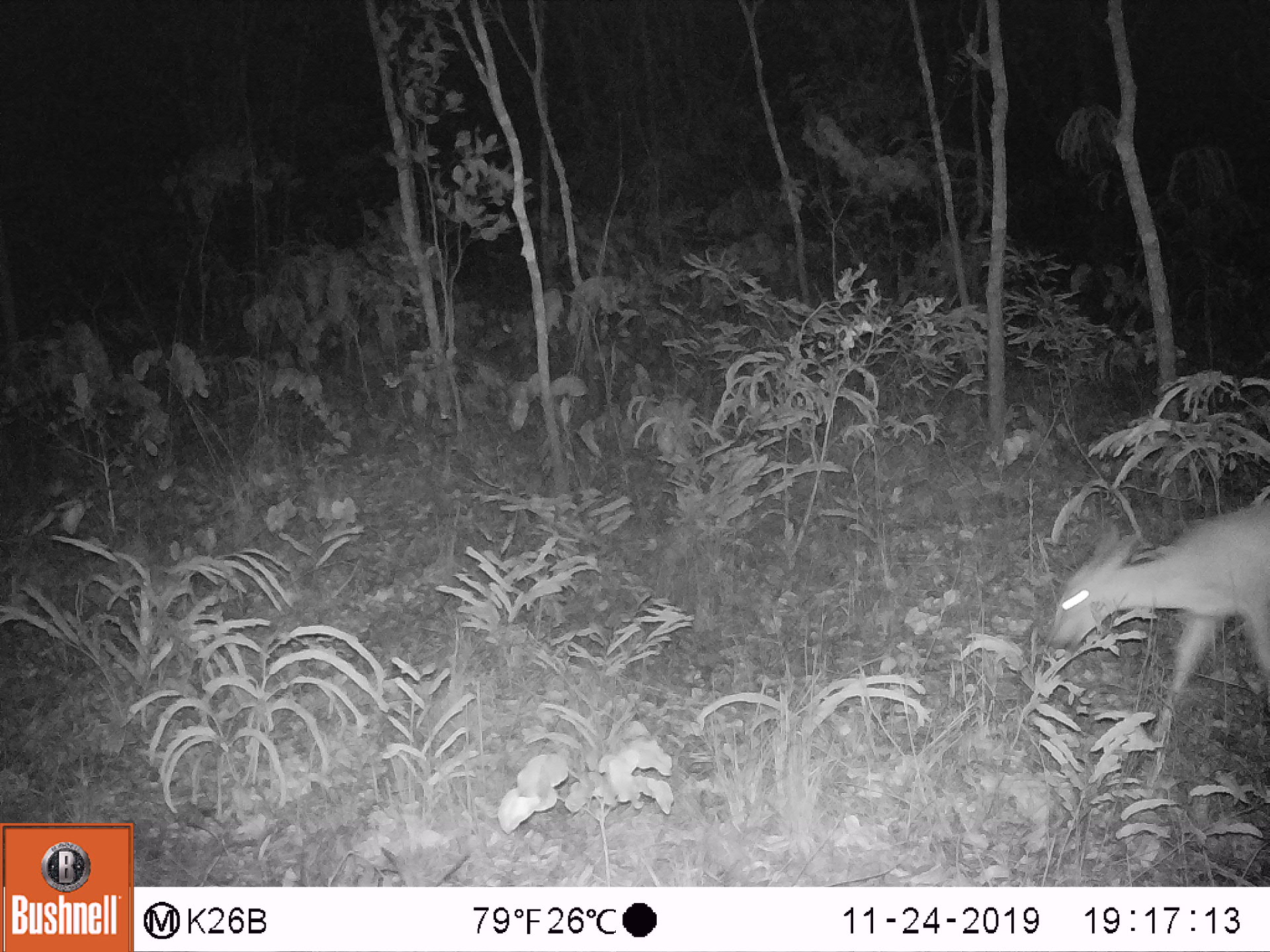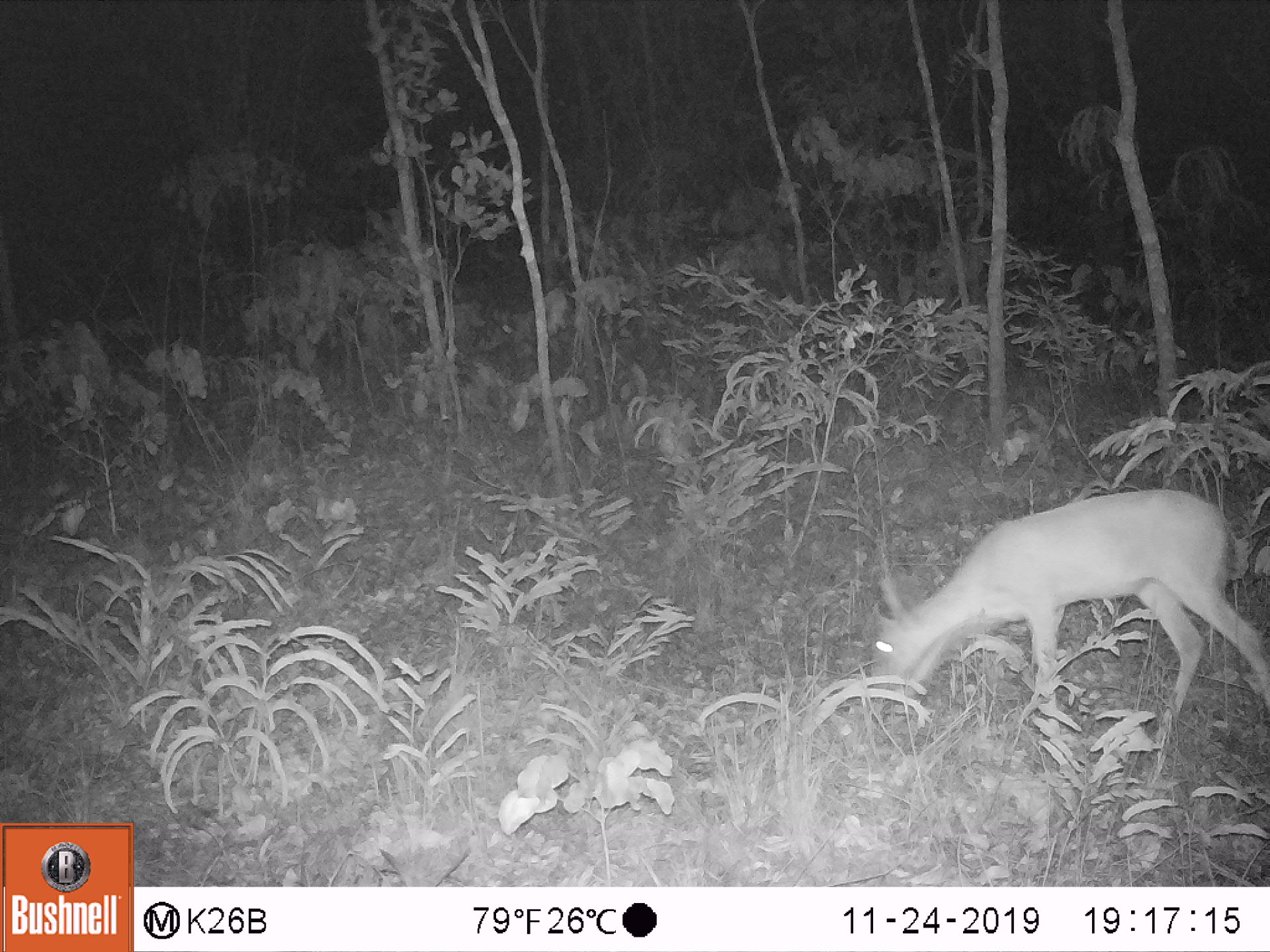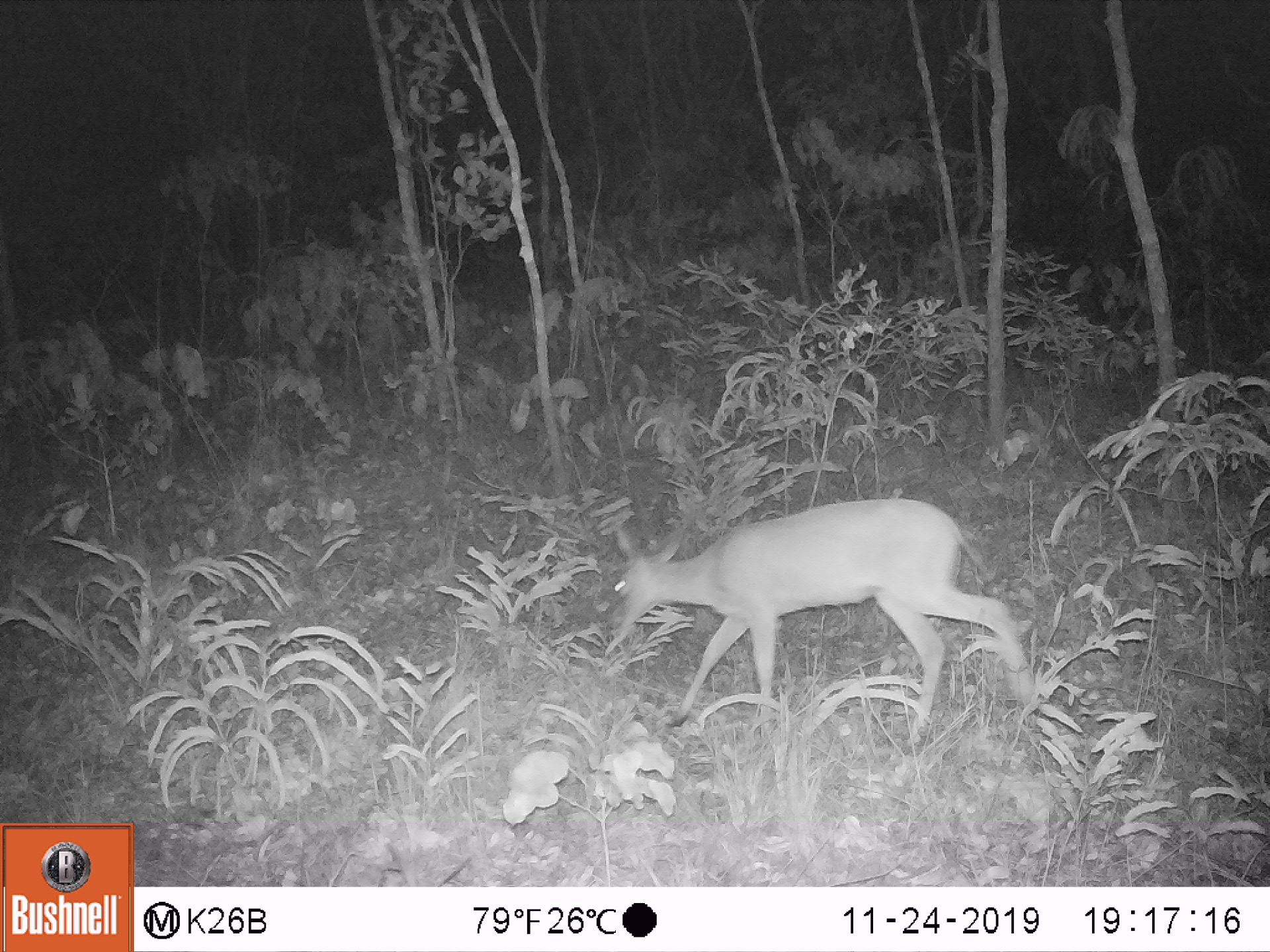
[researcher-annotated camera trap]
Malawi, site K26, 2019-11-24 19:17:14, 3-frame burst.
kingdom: Animalia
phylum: Chordata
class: Mammalia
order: Artiodactyla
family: Bovidae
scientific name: Antilopinae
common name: small antelope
Small antelope (Antilopinae), count 1.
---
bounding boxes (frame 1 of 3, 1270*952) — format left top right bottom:
small antelope: 1032 495 1266 774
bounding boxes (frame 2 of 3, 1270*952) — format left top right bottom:
small antelope: 850 481 1261 769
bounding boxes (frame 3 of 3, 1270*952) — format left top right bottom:
small antelope: 597 492 1052 754